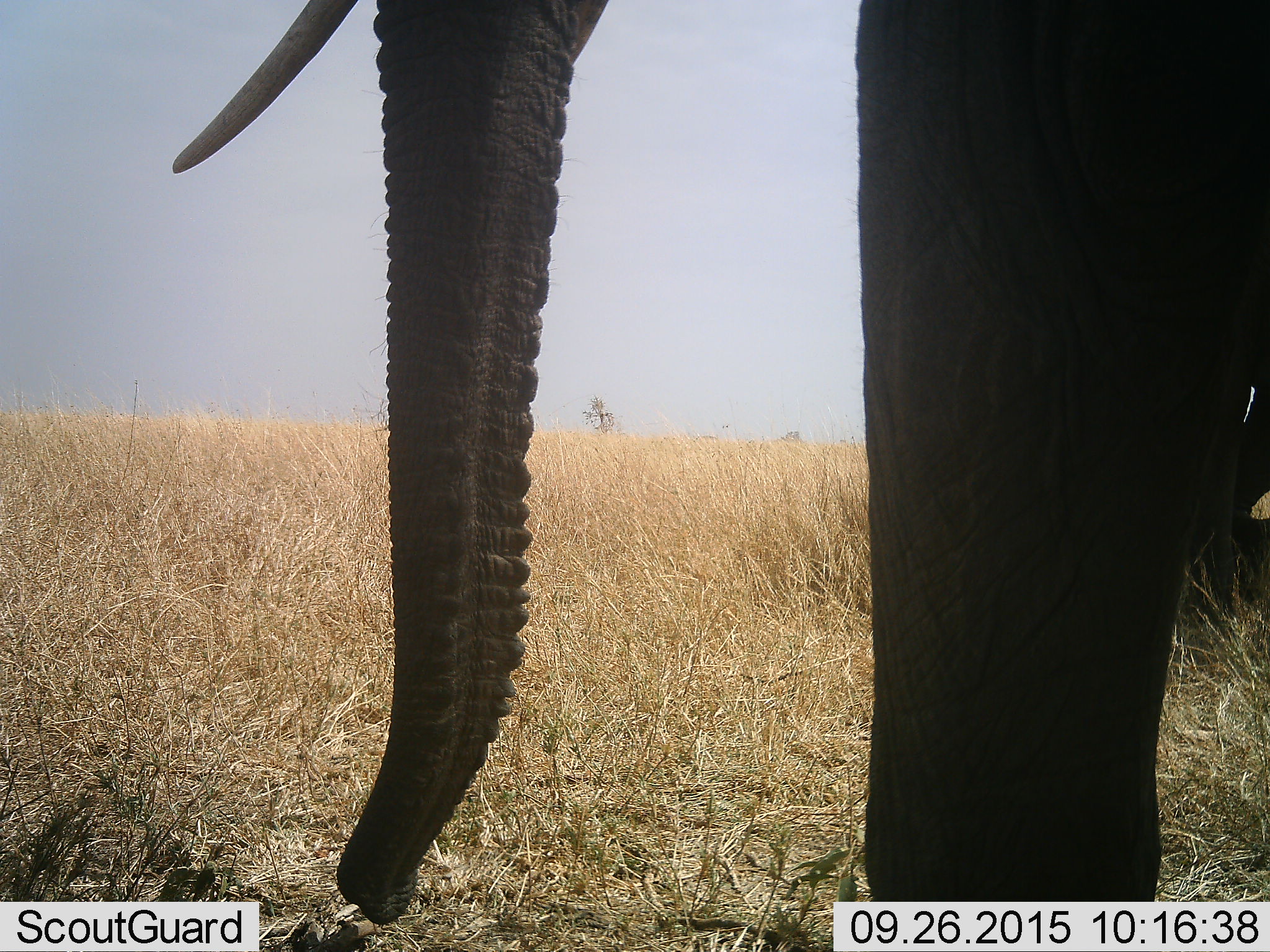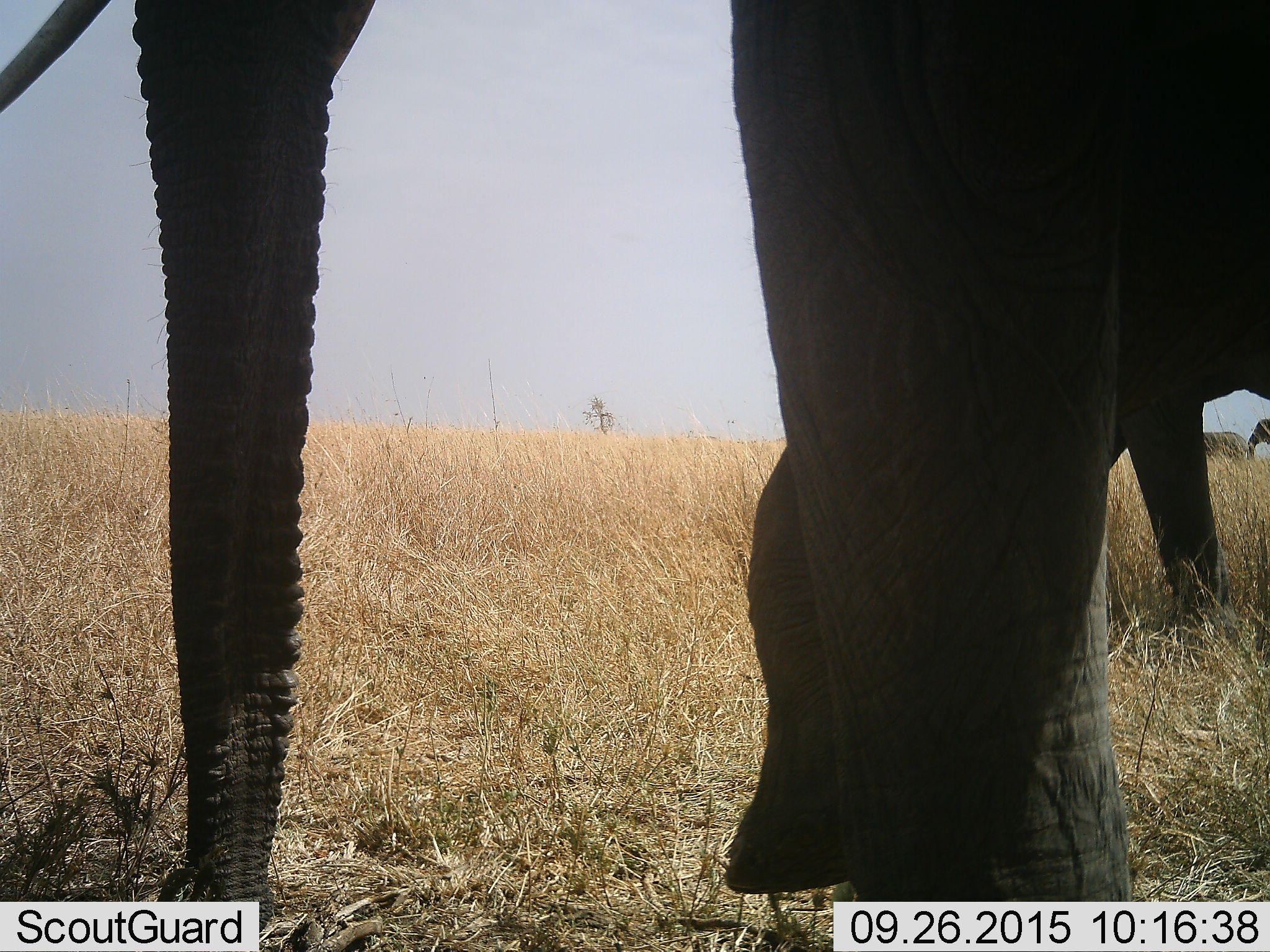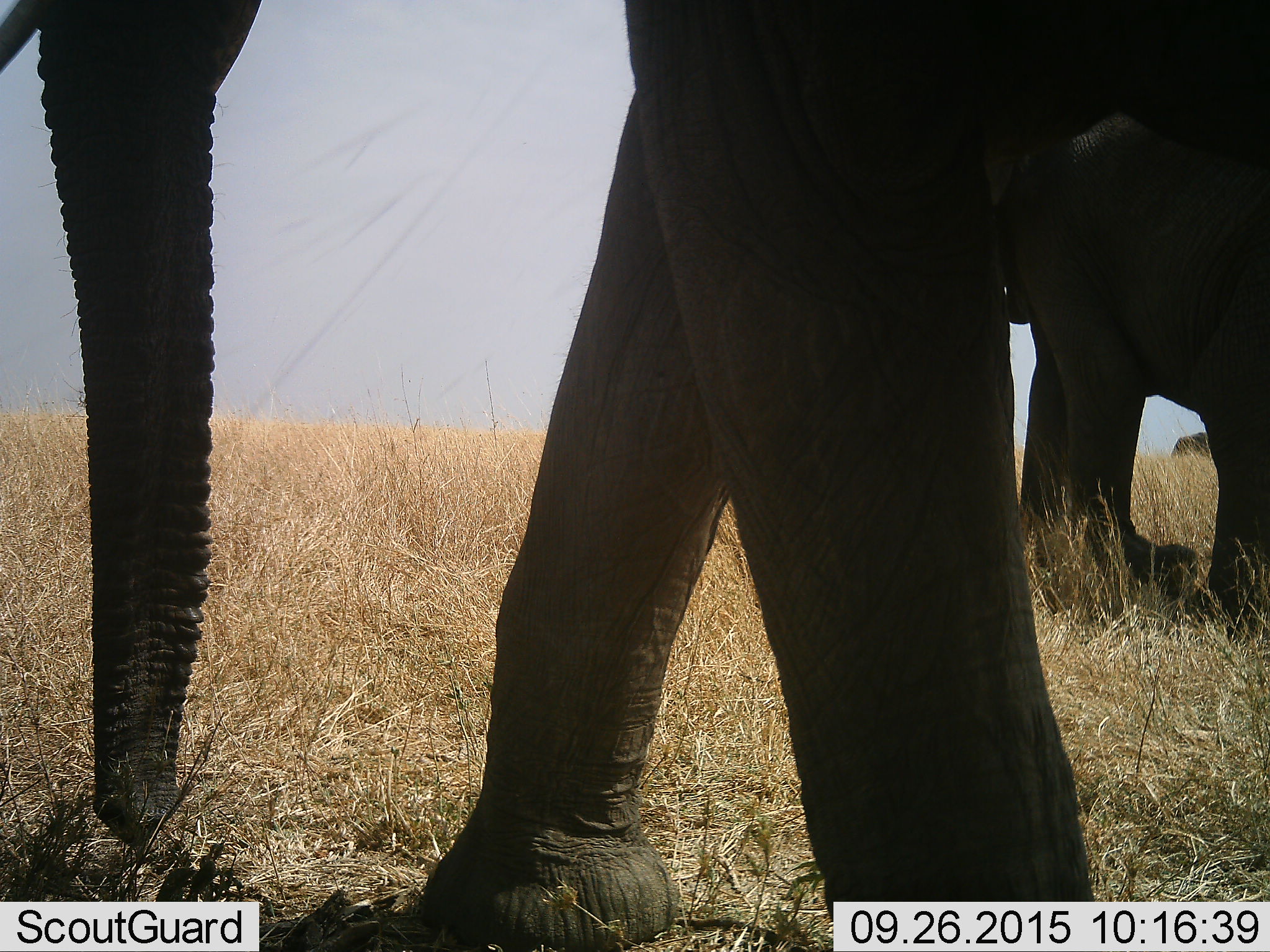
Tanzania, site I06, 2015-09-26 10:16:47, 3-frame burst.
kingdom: Animalia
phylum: Chordata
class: Mammalia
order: Proboscidea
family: Elephantidae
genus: Loxodonta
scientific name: Loxodonta africana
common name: african bush elephant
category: elephant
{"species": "elephant (african bush elephant) (Loxodonta africana)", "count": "2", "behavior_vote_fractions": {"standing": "30%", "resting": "0%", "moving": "80%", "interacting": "0%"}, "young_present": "10%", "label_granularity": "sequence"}